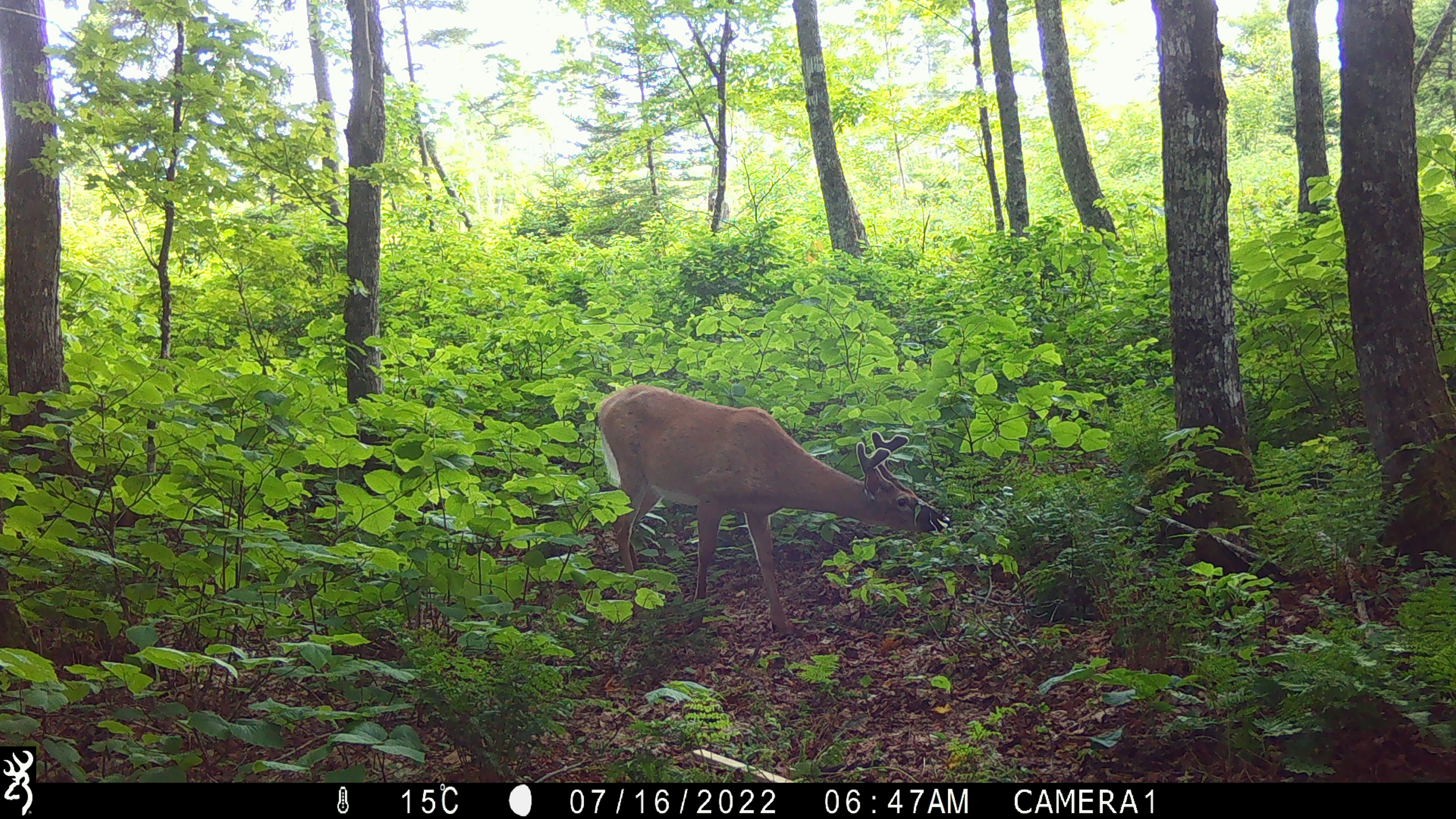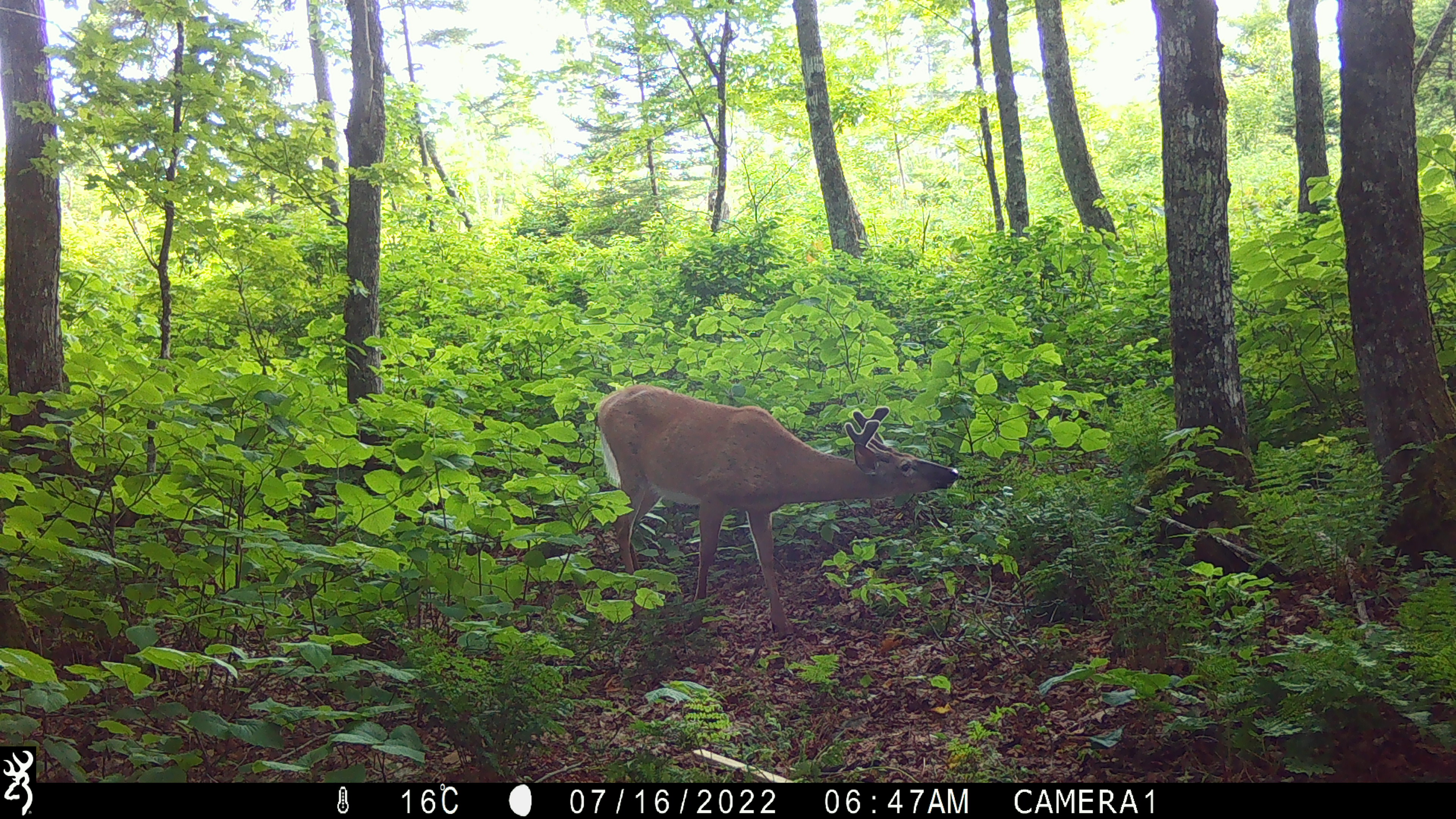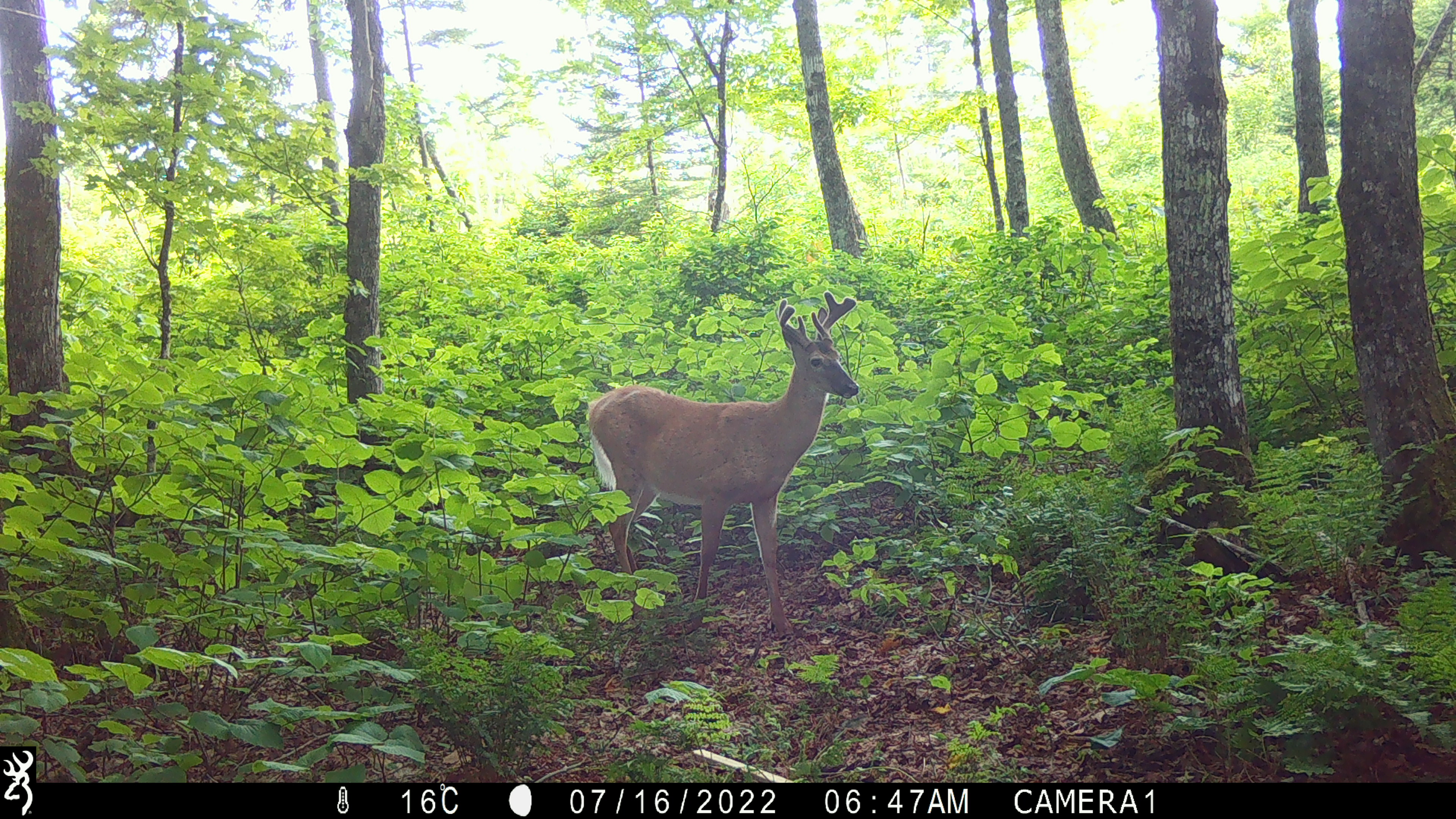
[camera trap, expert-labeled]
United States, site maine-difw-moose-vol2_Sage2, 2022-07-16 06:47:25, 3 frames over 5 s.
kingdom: Animalia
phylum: Chordata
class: Mammalia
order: Artiodactyla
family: Cervidae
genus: Odocoileus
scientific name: Odocoileus virginianus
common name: white-tailed deer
White-tailed deer (Odocoileus virginianus).